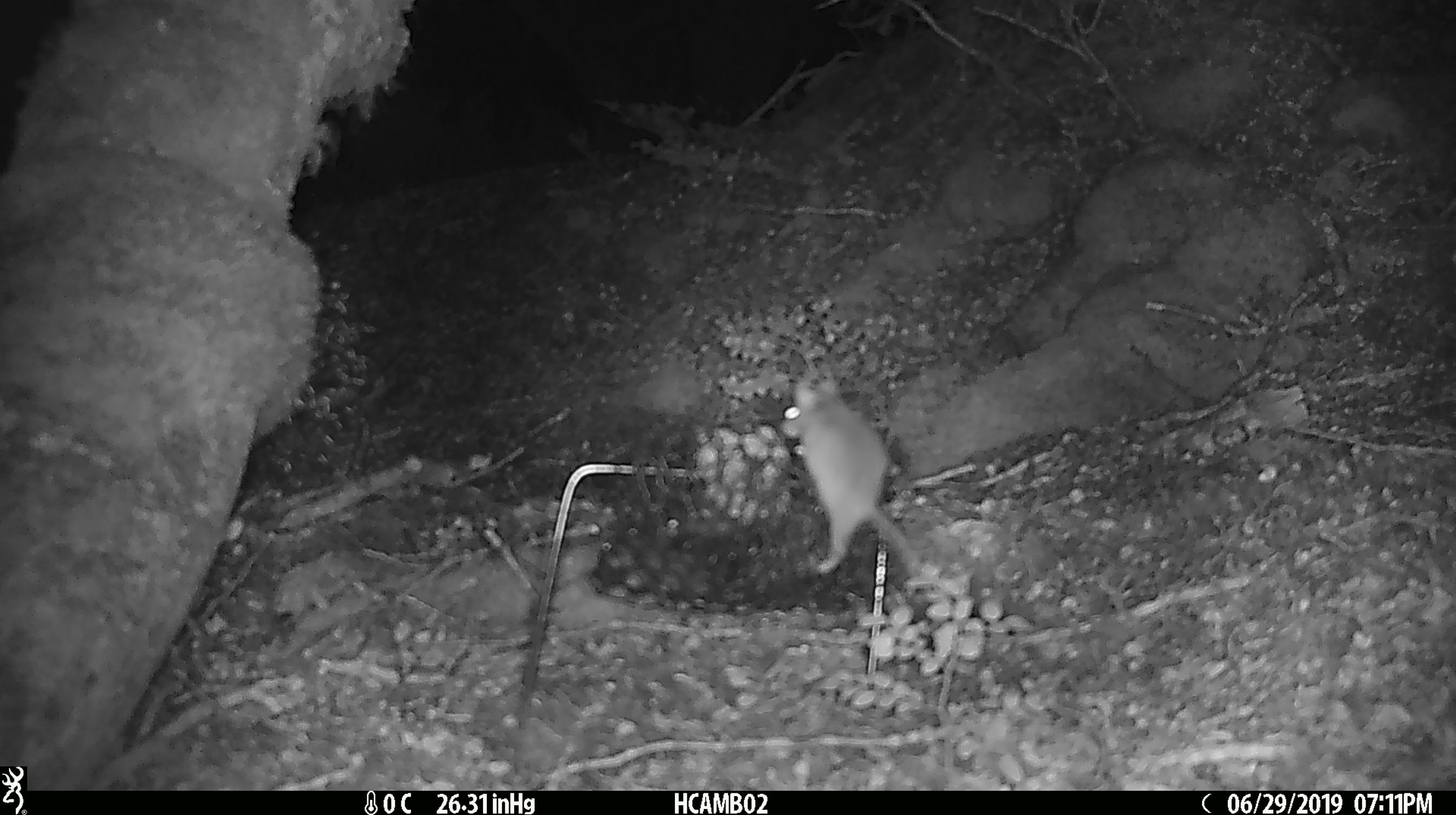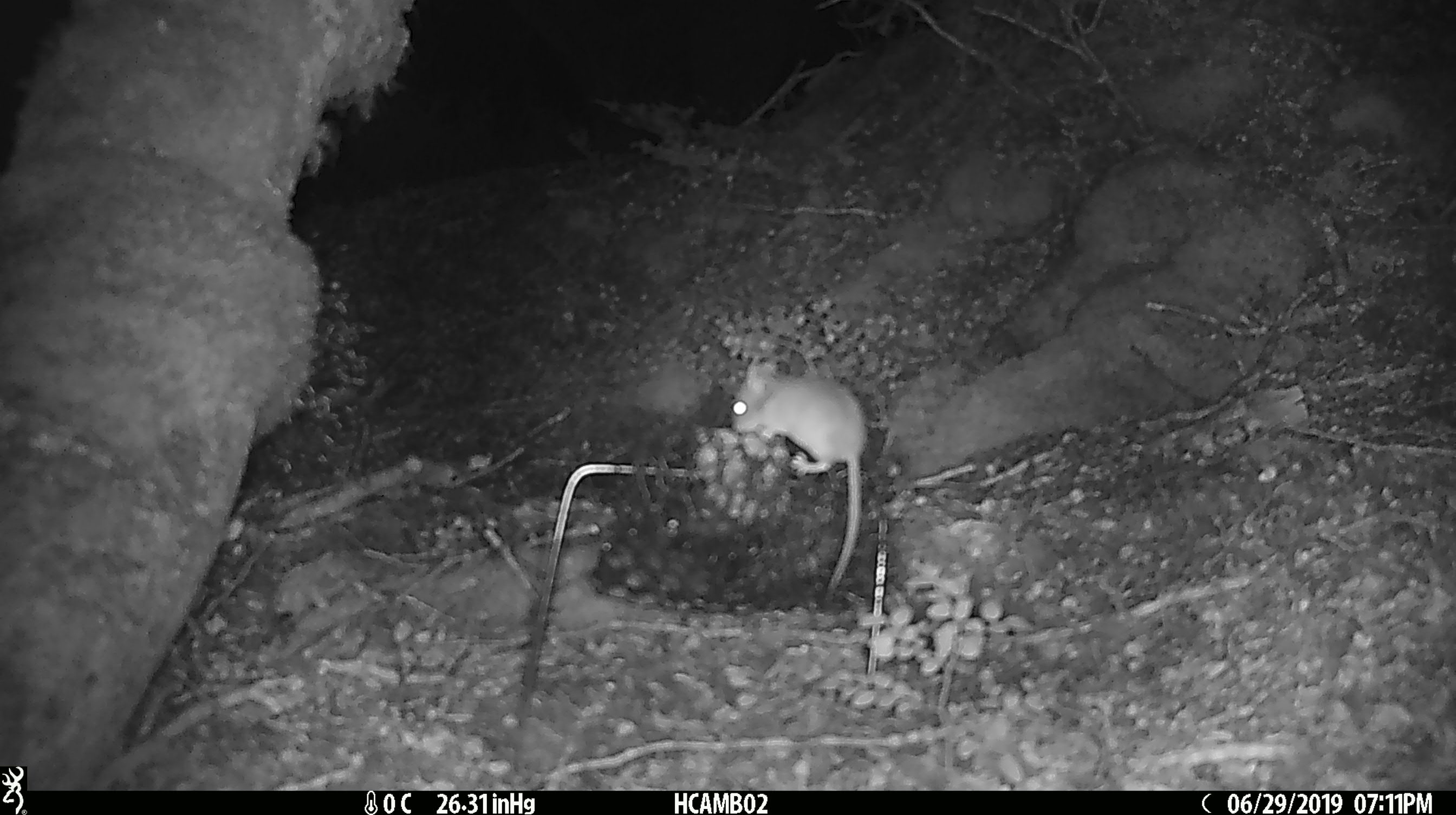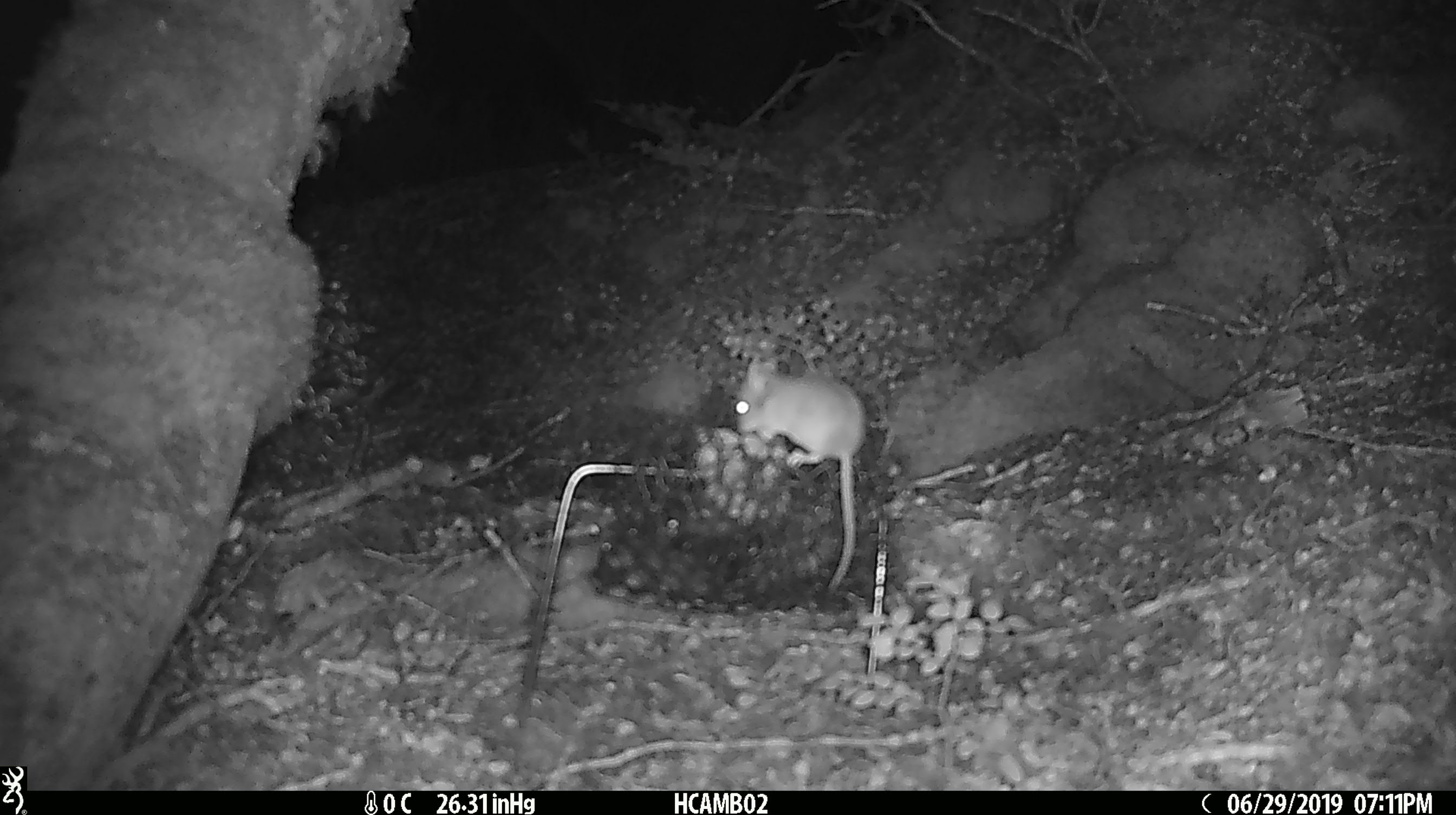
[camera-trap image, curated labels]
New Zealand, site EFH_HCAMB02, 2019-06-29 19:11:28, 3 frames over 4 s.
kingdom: Animalia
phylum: Chordata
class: Mammalia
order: Rodentia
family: Muridae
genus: Mus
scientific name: Mus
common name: mouse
Mouse (Mus).